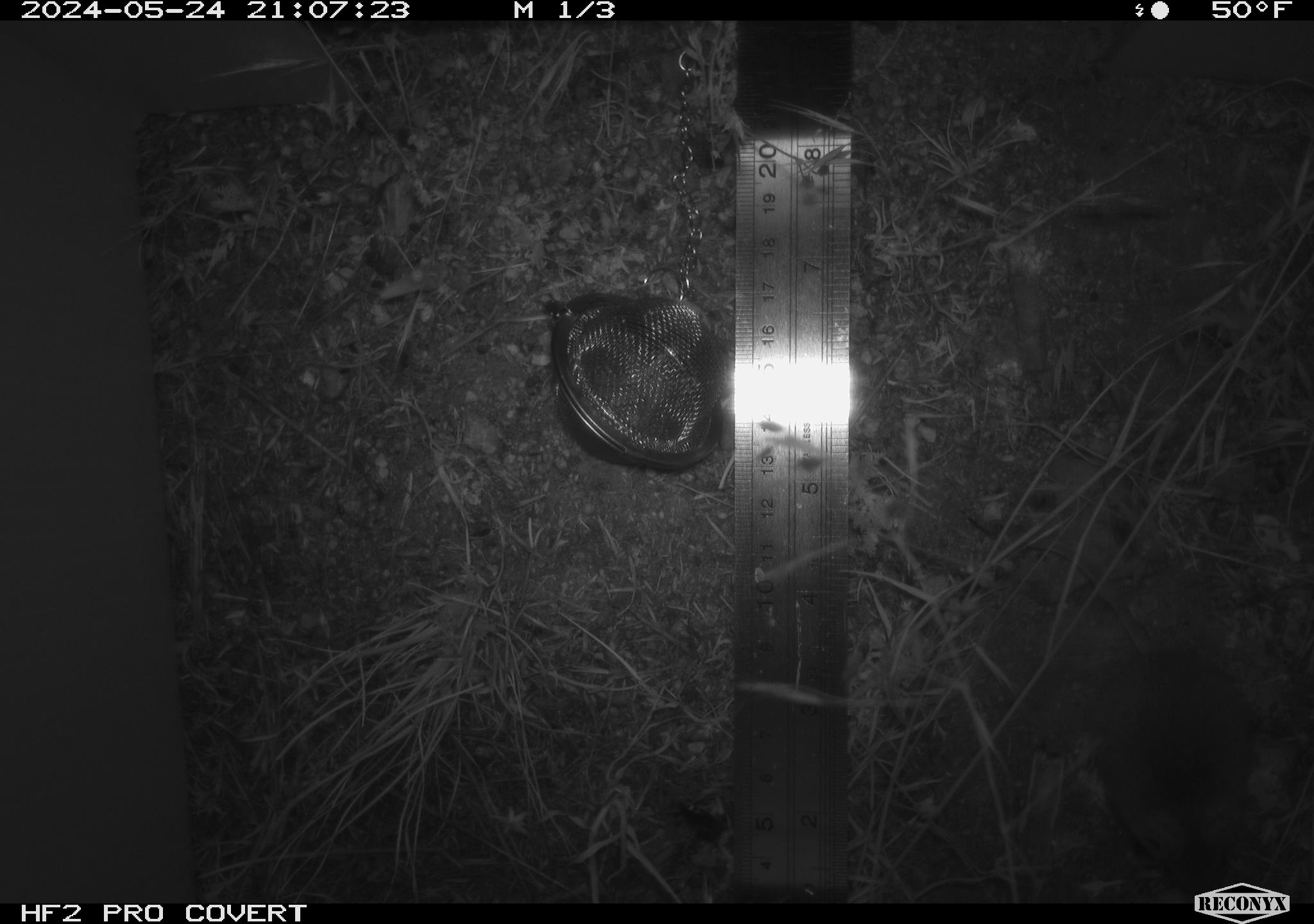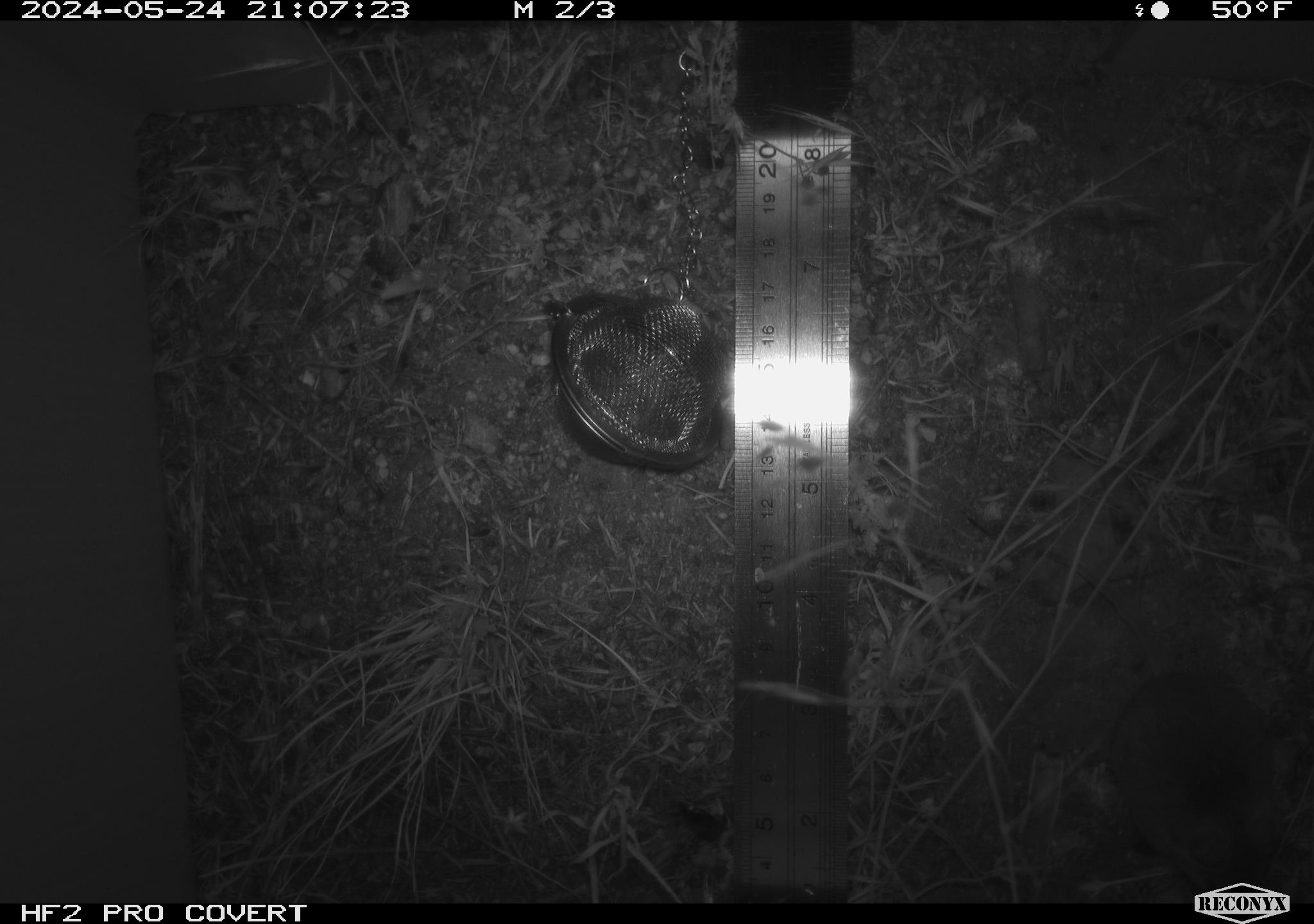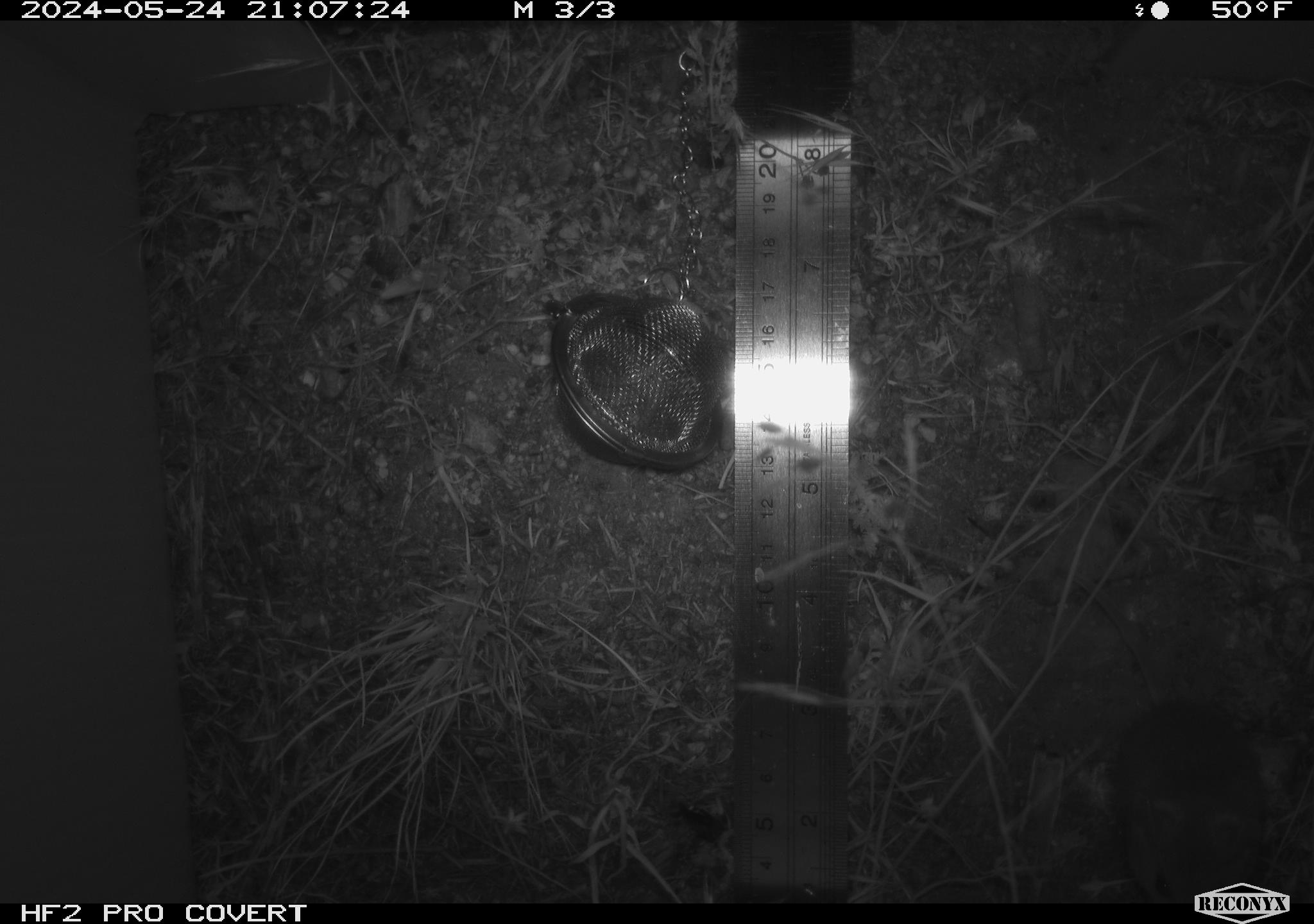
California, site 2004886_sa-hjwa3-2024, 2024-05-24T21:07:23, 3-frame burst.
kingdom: Animalia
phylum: Chordata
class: Mammalia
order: Rodentia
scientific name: Rodentia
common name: rodent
Rodent (Rodentia).